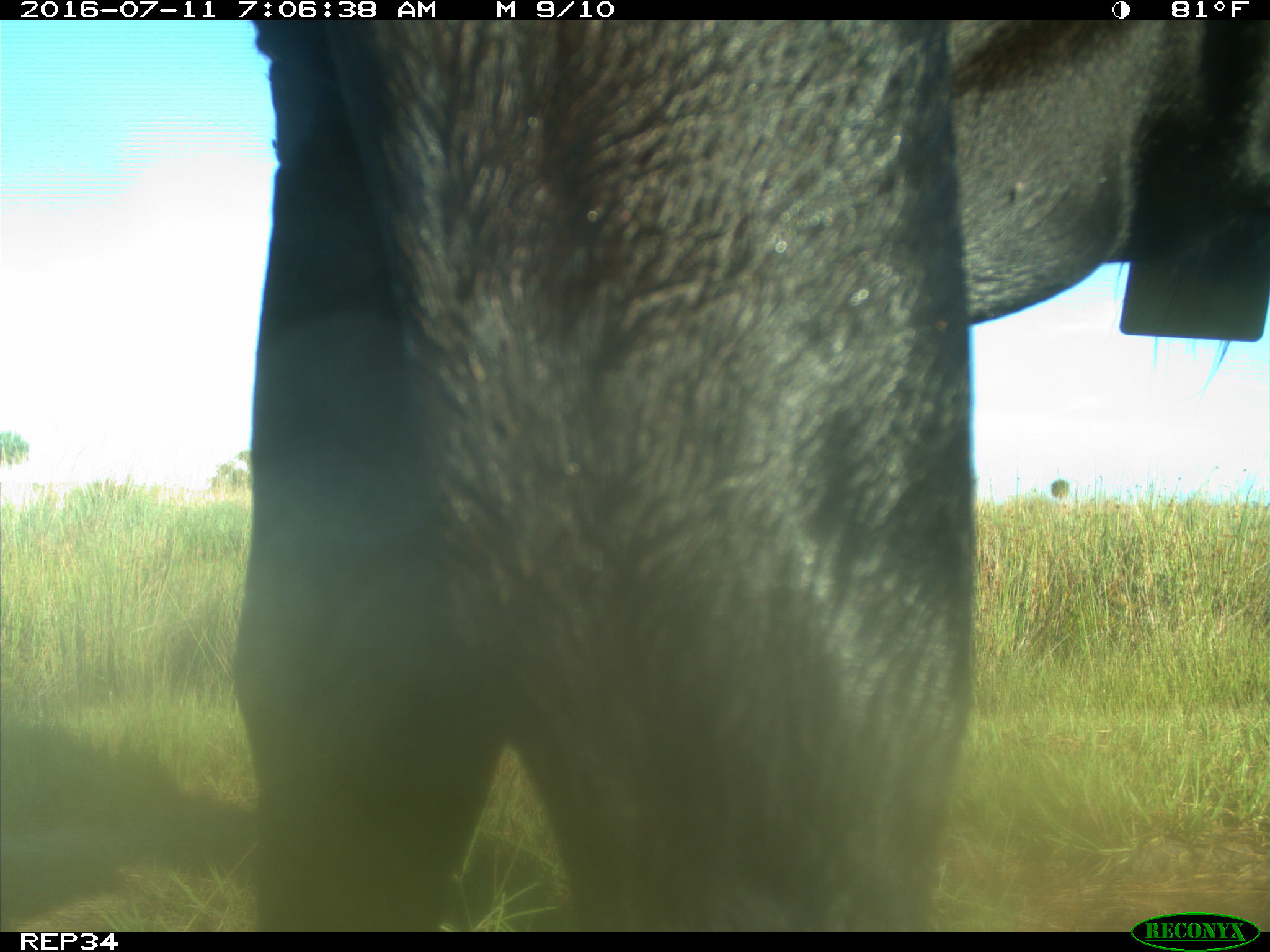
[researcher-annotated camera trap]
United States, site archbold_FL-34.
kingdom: Animalia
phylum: Chordata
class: Mammalia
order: Artiodactyla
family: Bovidae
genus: Bos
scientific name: Bos taurus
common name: domestic cow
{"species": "Bos taurus (domestic cow)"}